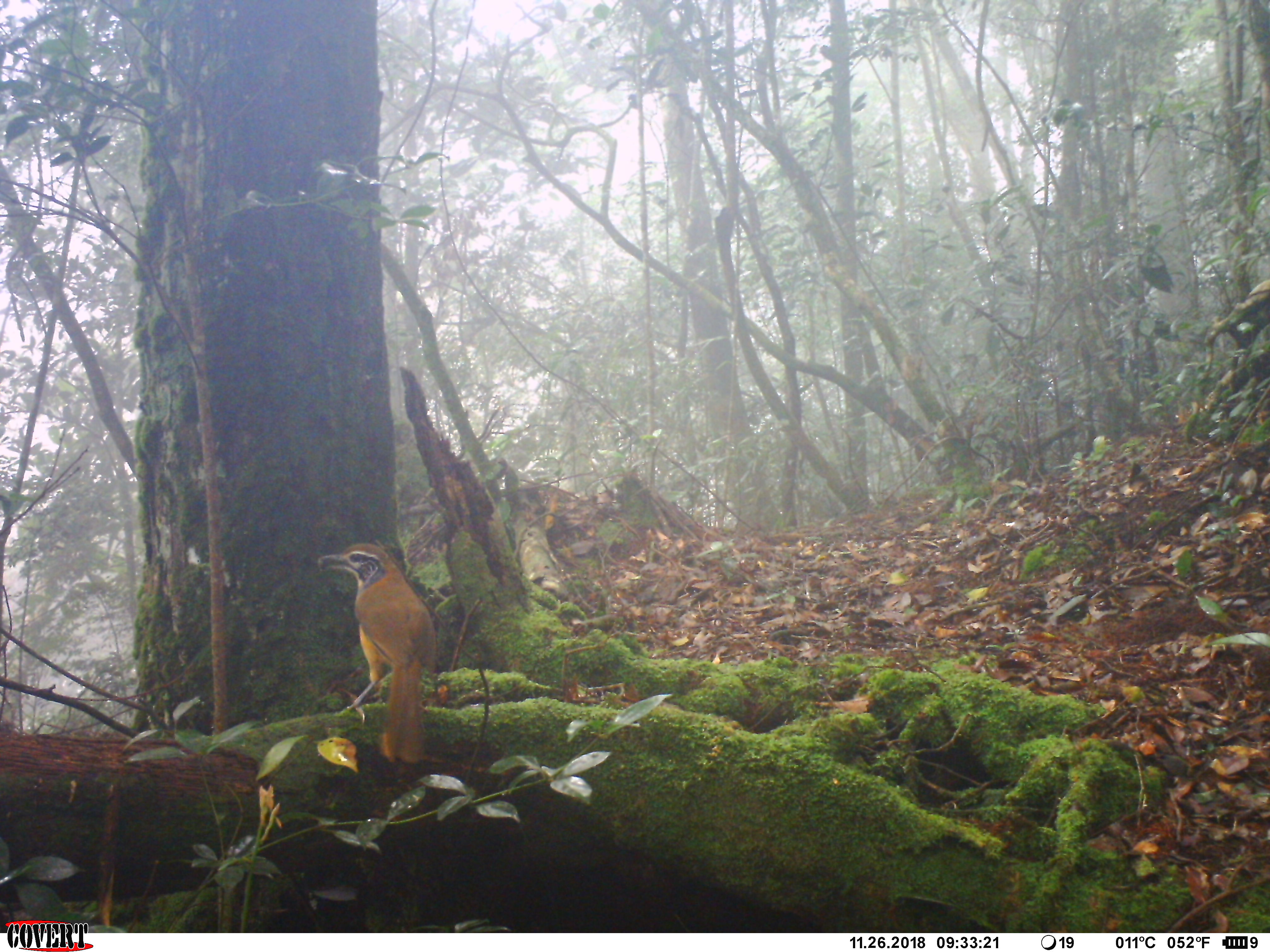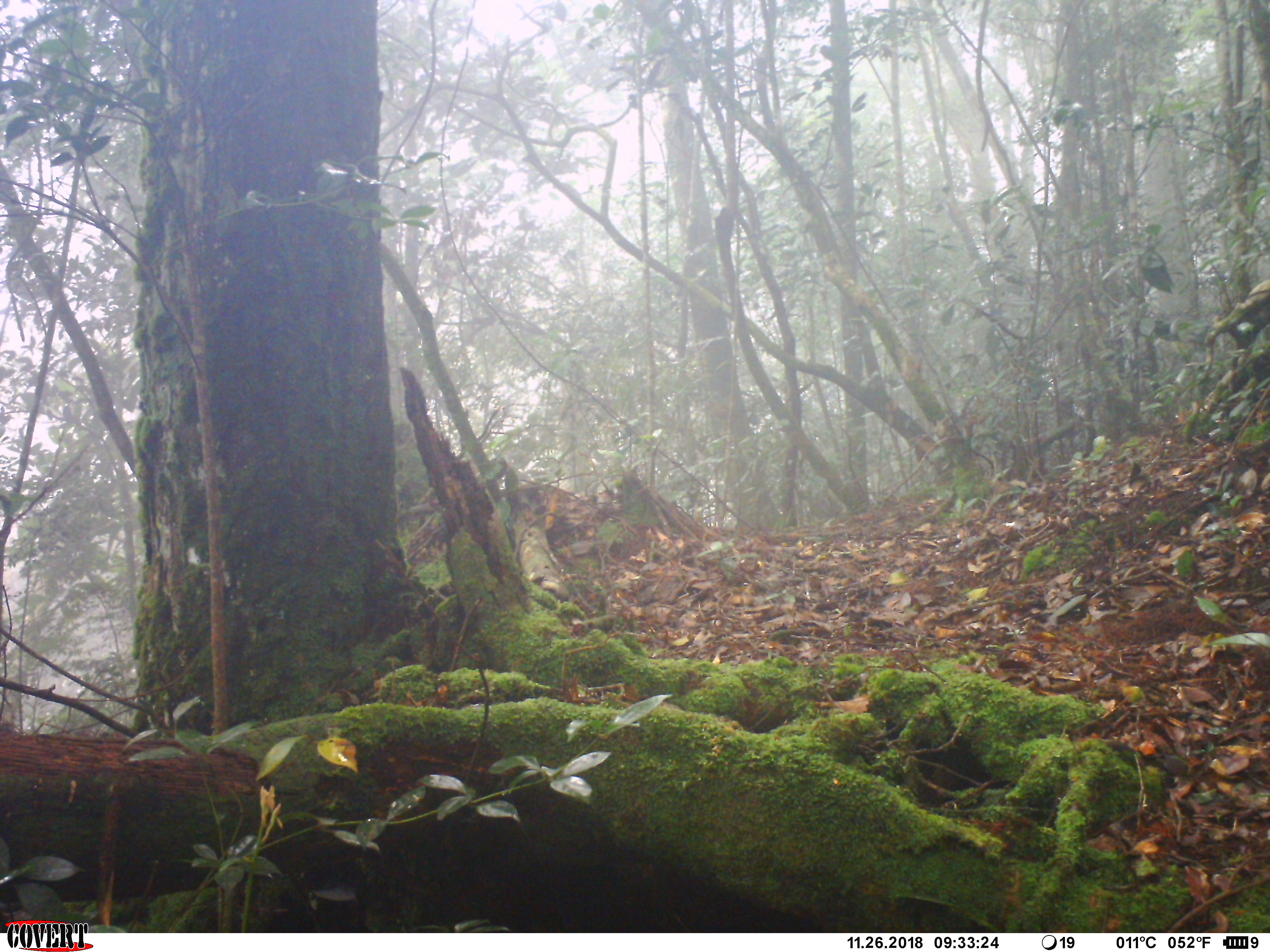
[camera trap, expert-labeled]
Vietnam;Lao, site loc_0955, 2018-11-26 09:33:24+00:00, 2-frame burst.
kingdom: Animalia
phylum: Chordata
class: Aves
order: Passeriformes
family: Leiothrichidae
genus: Pterorhinus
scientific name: Pterorhinus pectoralis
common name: necklaced laughingthrush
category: necklaced laughingthrush sp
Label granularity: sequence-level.